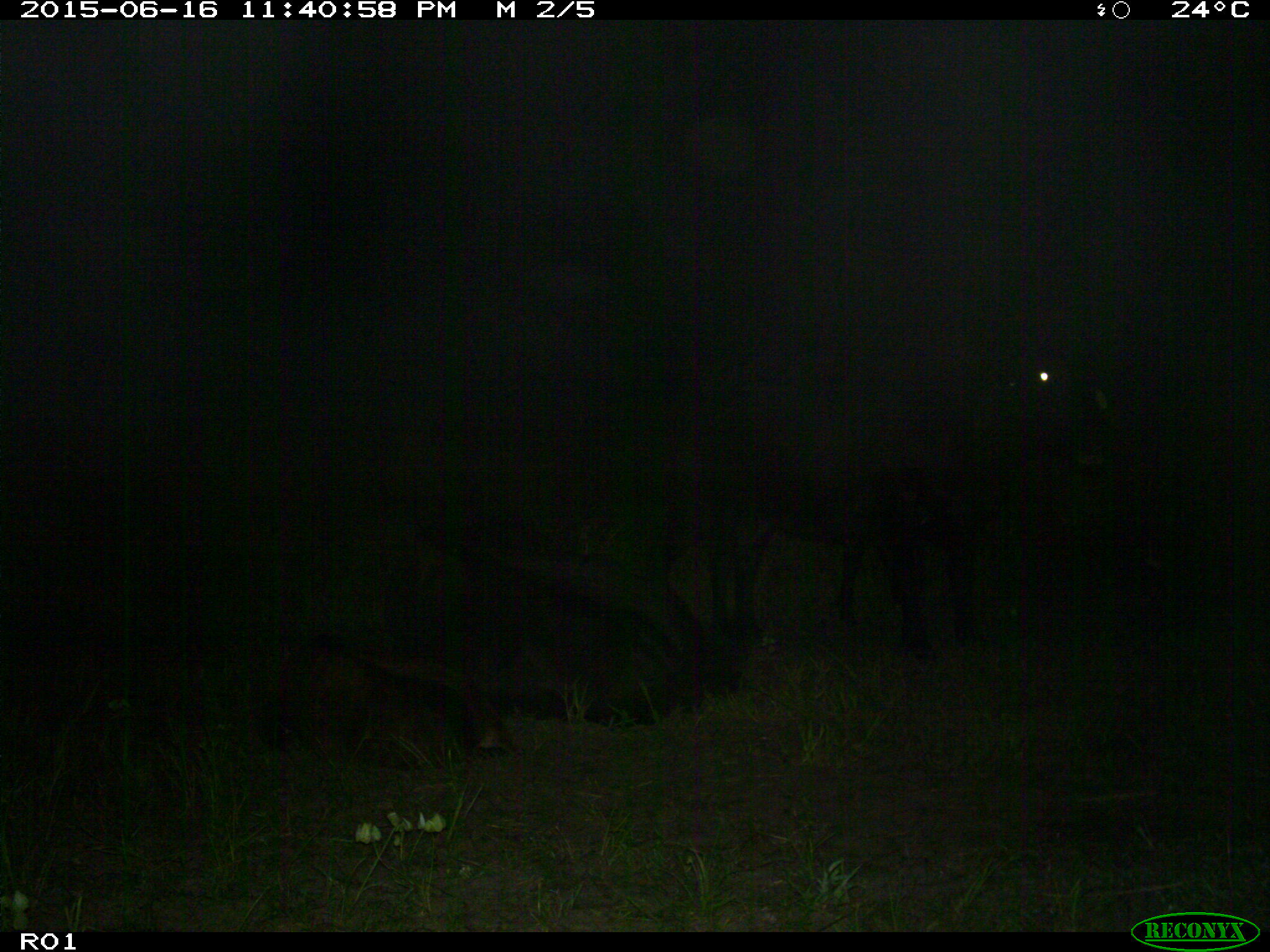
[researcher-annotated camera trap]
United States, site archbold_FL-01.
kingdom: Animalia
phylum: Chordata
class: Mammalia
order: Artiodactyla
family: Bovidae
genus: Bos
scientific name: Bos taurus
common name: domestic cow